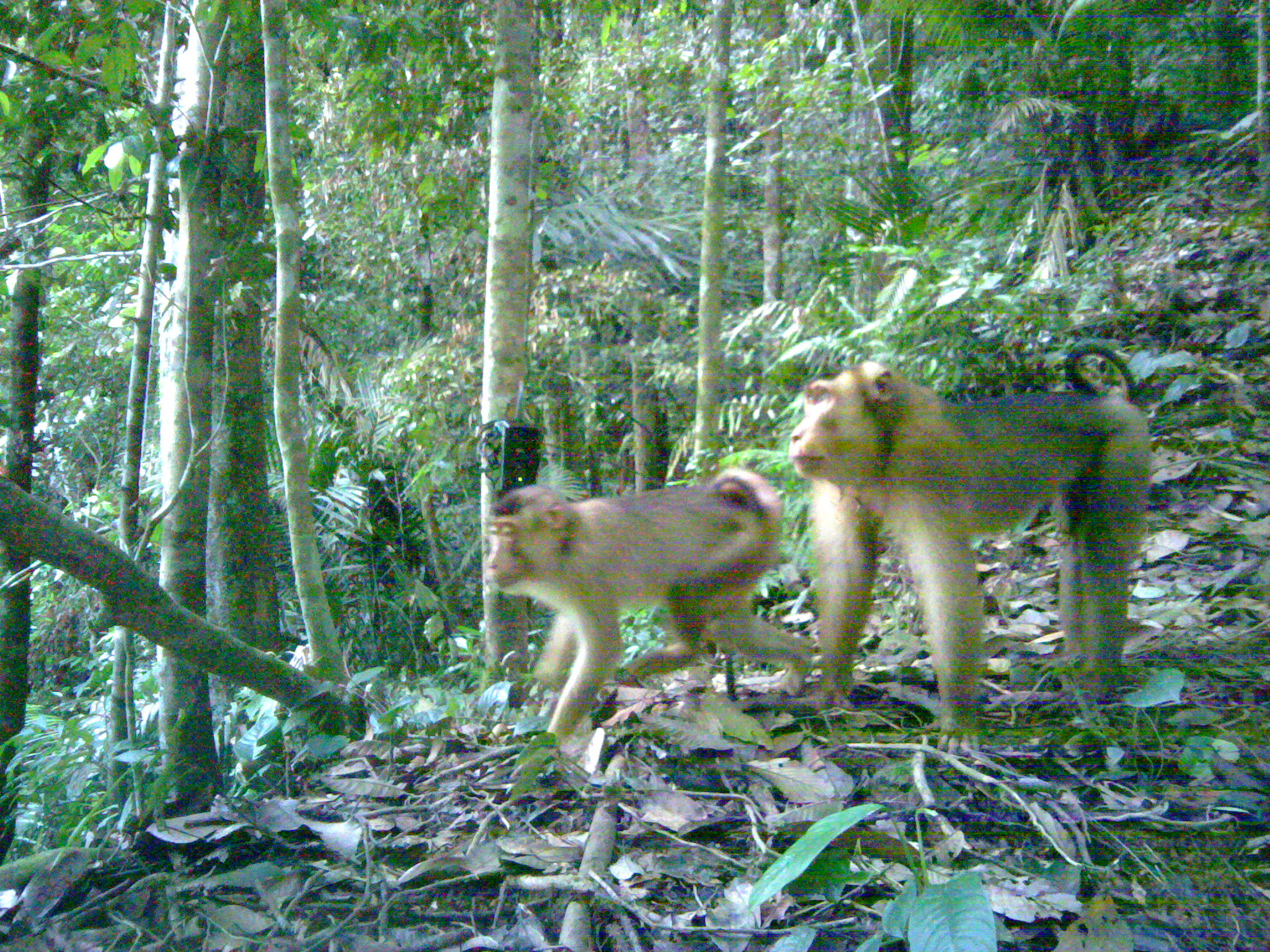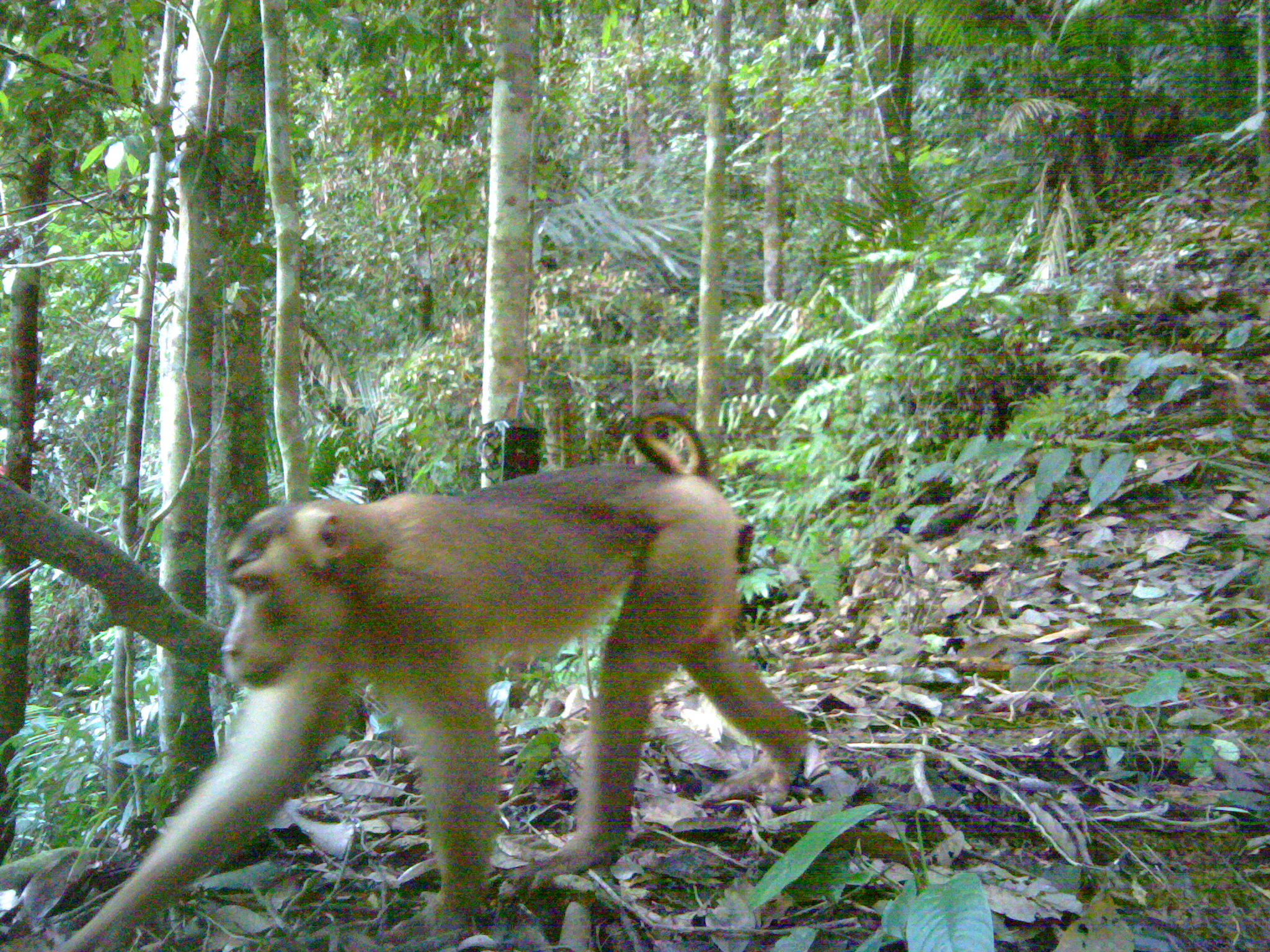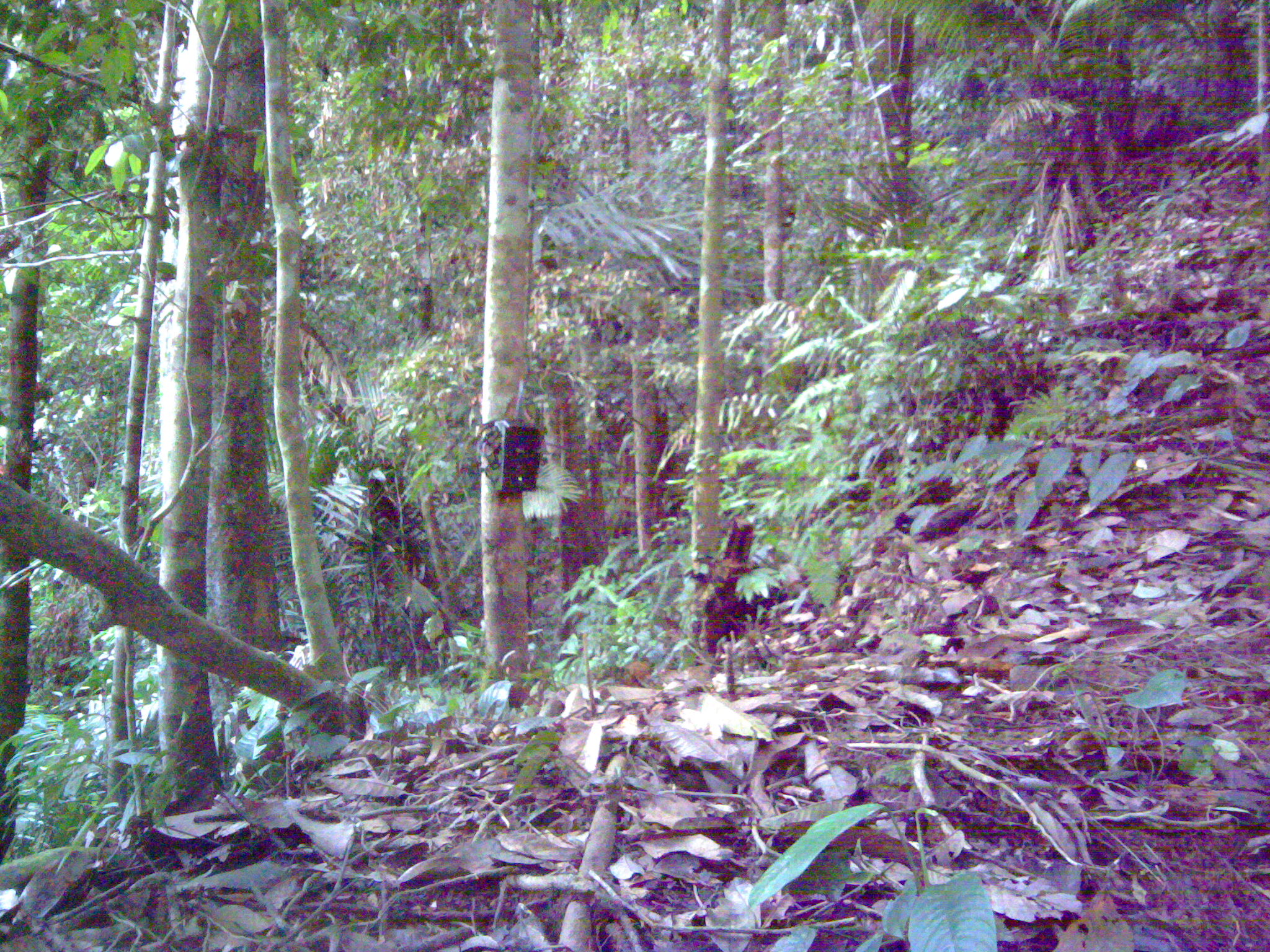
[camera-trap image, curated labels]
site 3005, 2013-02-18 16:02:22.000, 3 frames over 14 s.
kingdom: Animalia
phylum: Chordata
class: Mammalia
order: Primates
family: Cercopithecidae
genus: Macaca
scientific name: Macaca nemestrina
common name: southern pig-tailed macaque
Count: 2.